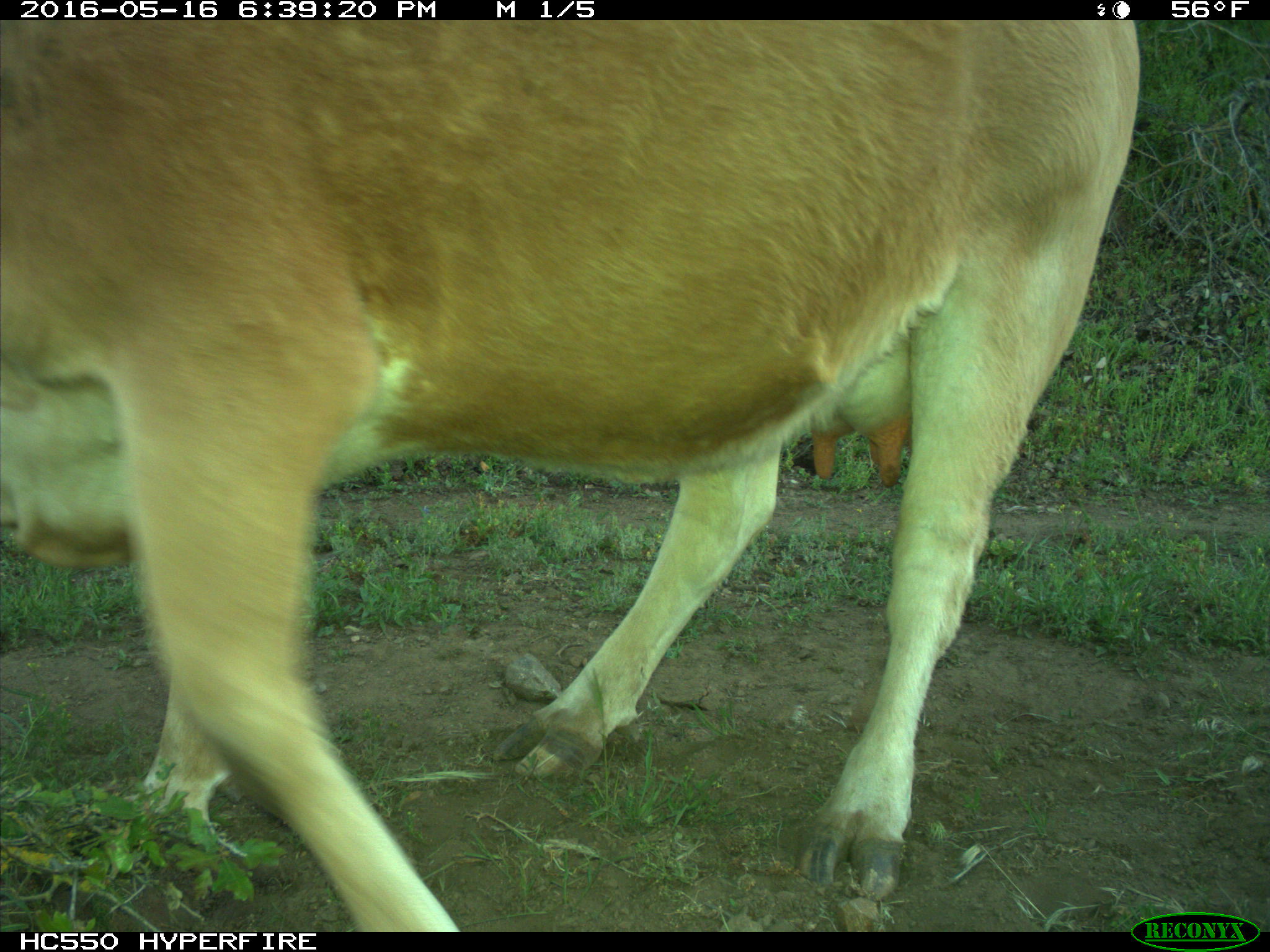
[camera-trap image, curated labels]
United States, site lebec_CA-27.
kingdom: Animalia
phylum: Chordata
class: Mammalia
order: Artiodactyla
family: Bovidae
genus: Bos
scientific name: Bos taurus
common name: domestic cow